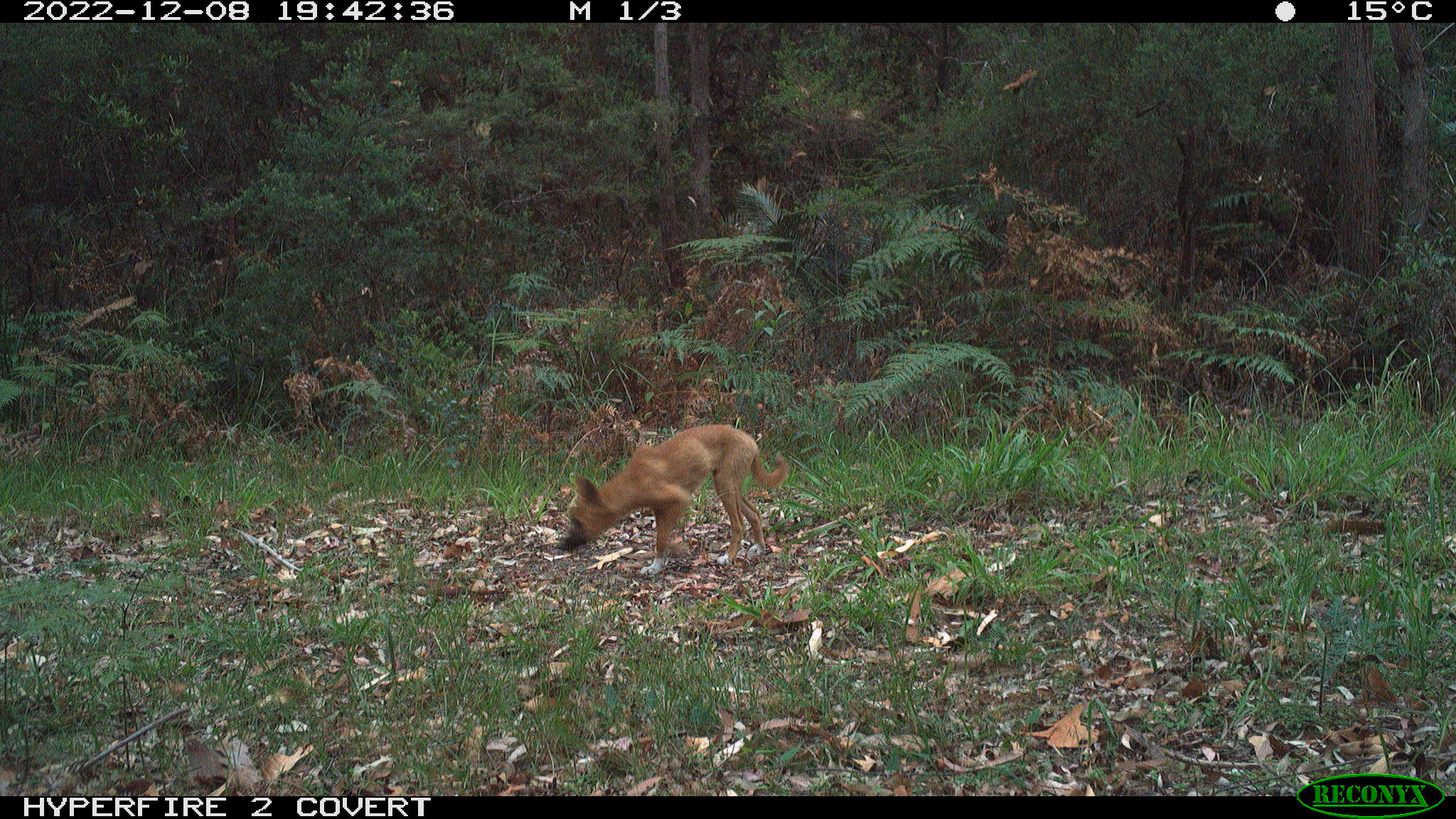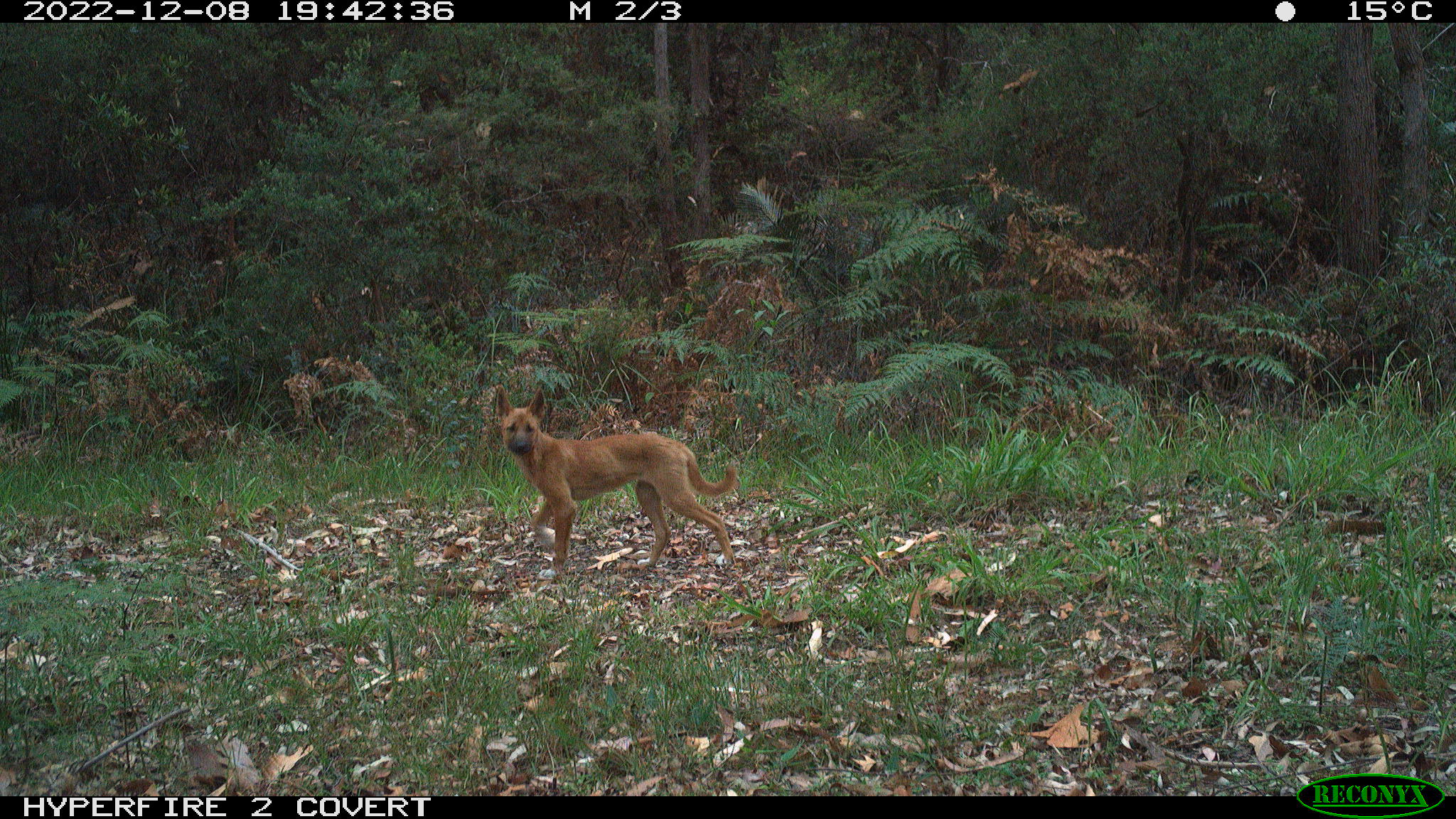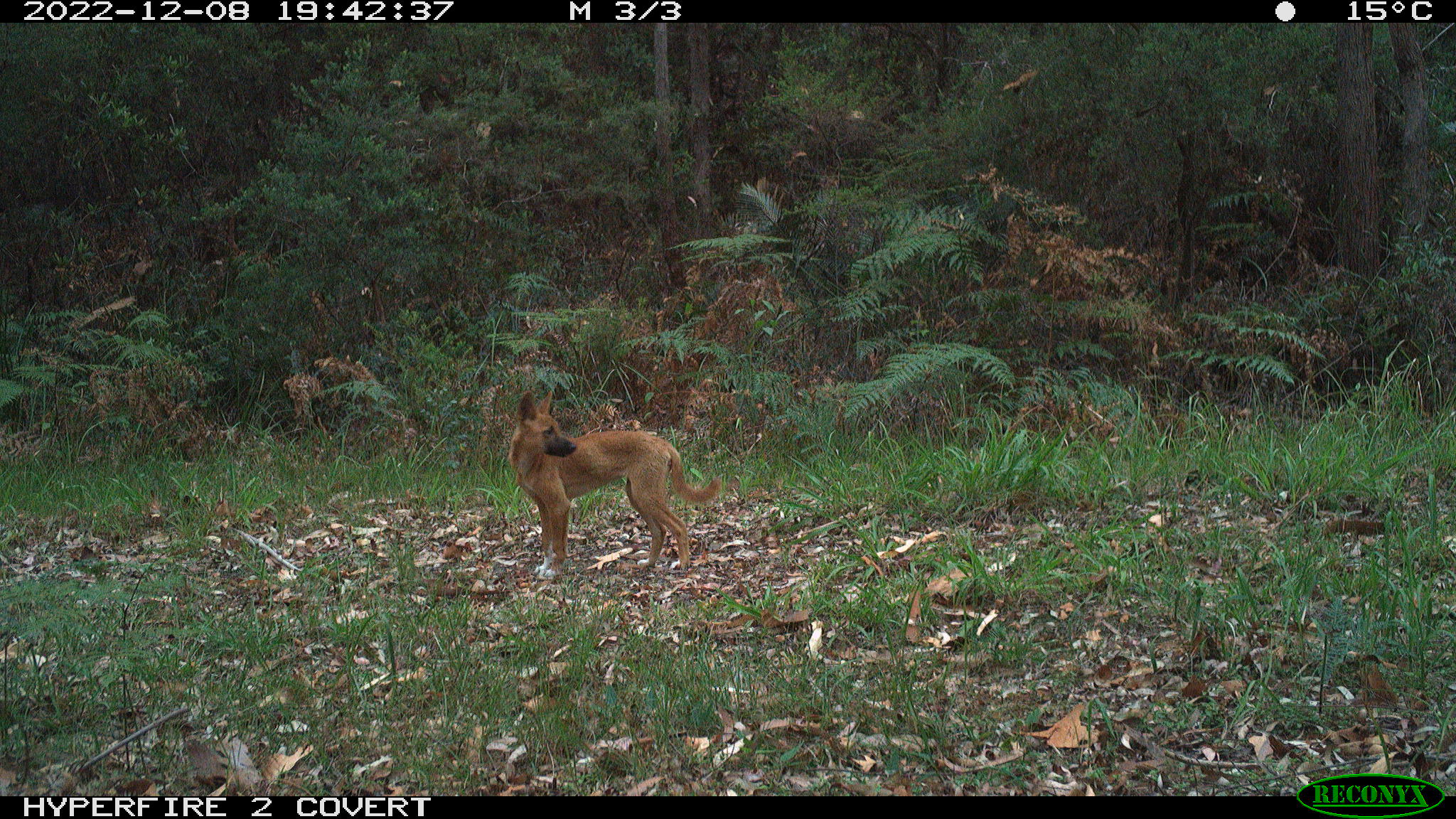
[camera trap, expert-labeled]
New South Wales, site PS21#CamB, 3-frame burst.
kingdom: Animalia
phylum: Chordata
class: Mammalia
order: Carnivora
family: Canidae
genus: Canis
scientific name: Canis familiaris dingo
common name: dingo